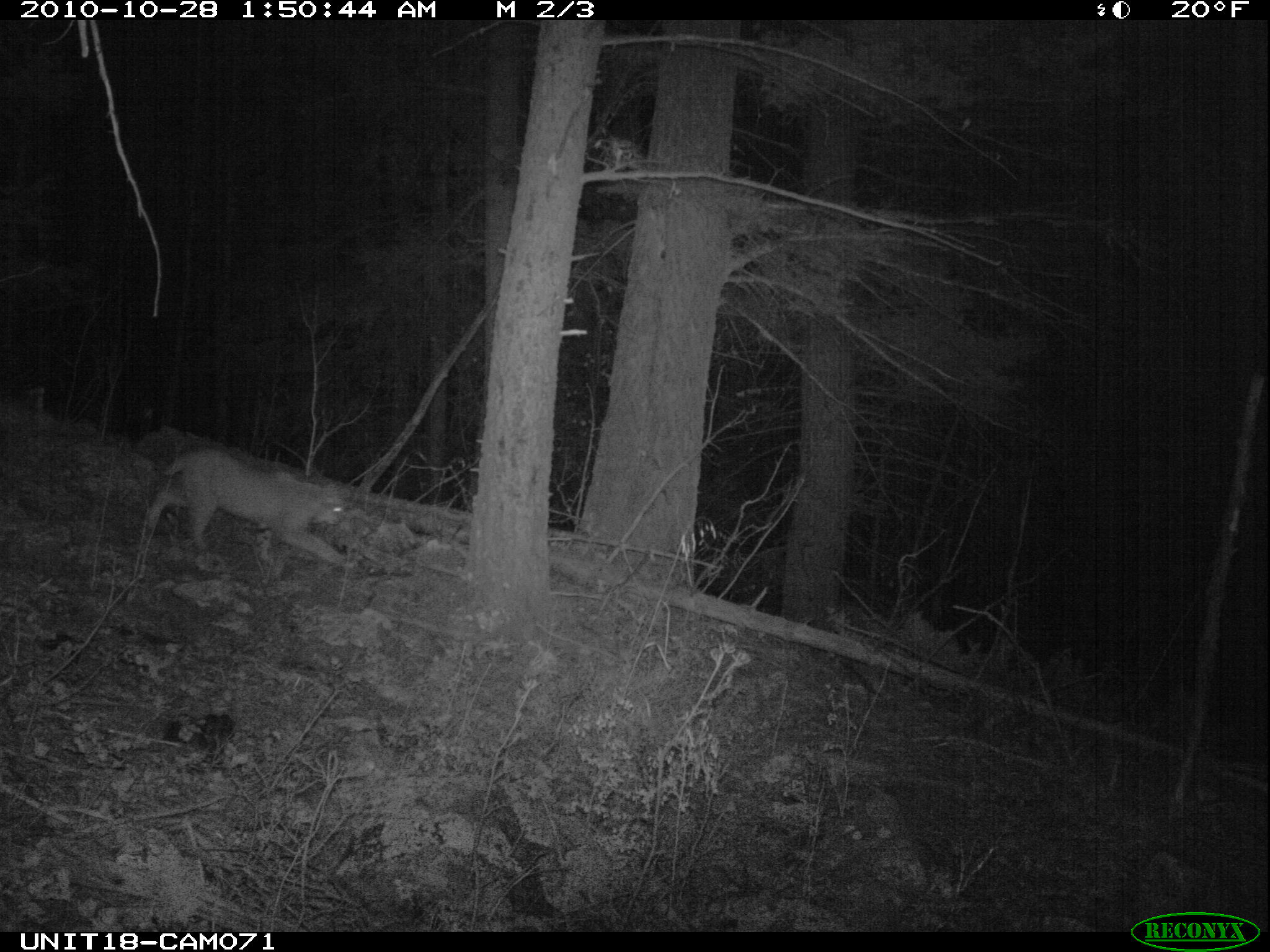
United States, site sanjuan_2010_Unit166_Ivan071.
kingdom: Animalia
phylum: Chordata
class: Mammalia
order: Carnivora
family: Felidae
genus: Lynx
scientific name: Lynx rufus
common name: bobcat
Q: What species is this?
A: Lynx rufus (bobcat).